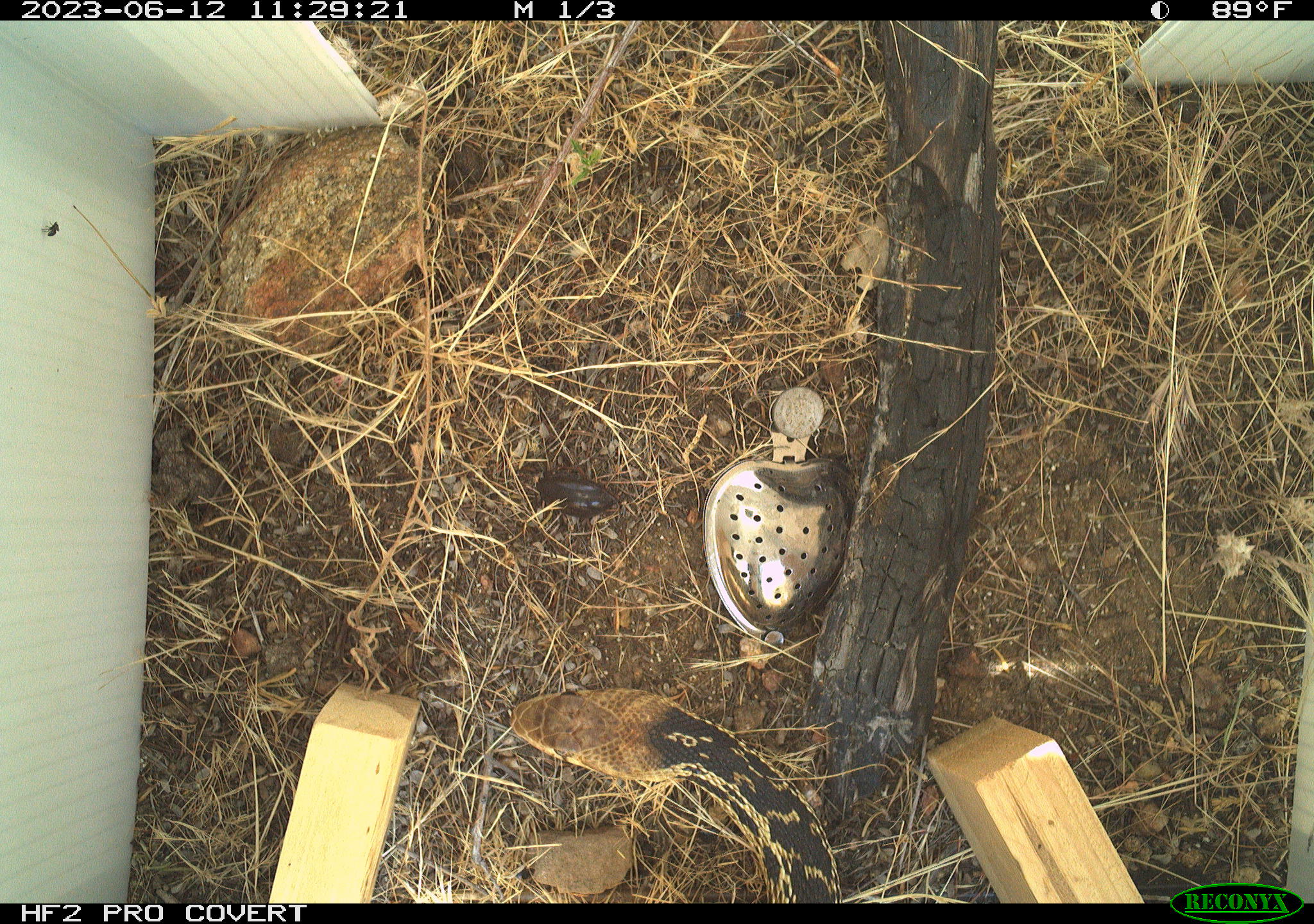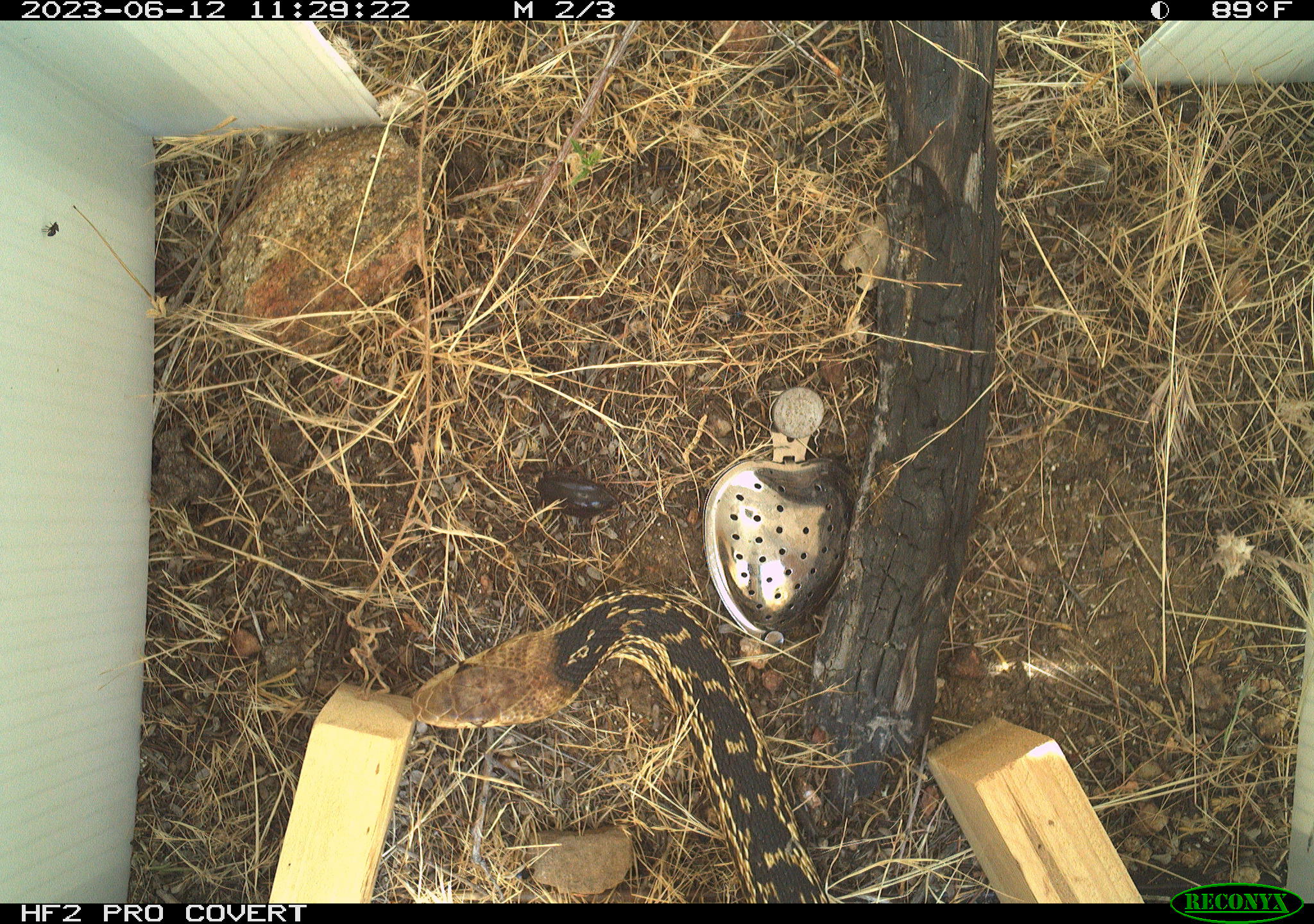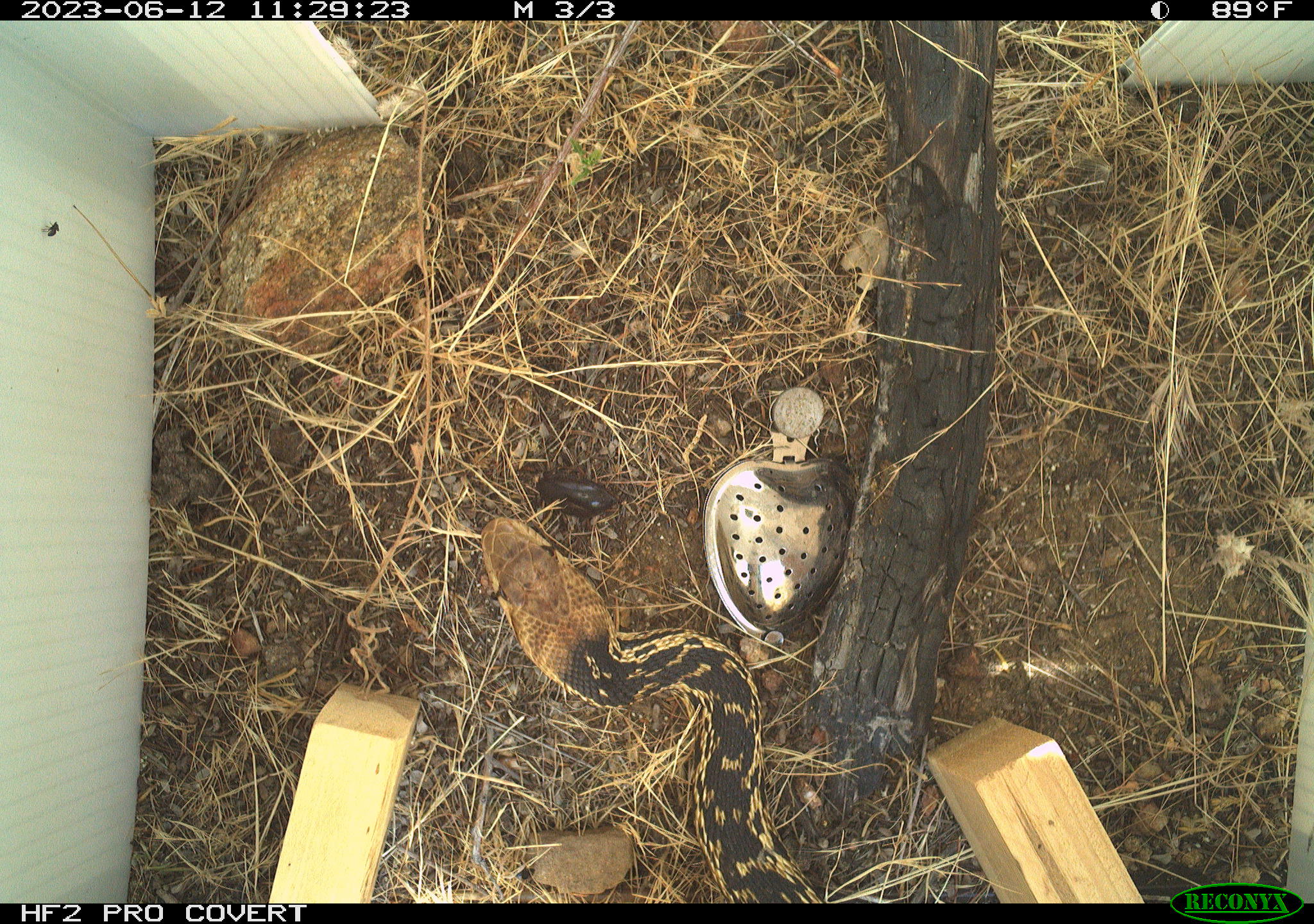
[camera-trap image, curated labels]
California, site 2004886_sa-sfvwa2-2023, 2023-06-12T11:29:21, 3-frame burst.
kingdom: Animalia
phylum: Chordata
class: Reptilia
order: Squamata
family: Colubridae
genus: Pituophis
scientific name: Pituophis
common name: bullsnakes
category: pituophis species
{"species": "pituophis species (bullsnakes) (Pituophis)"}